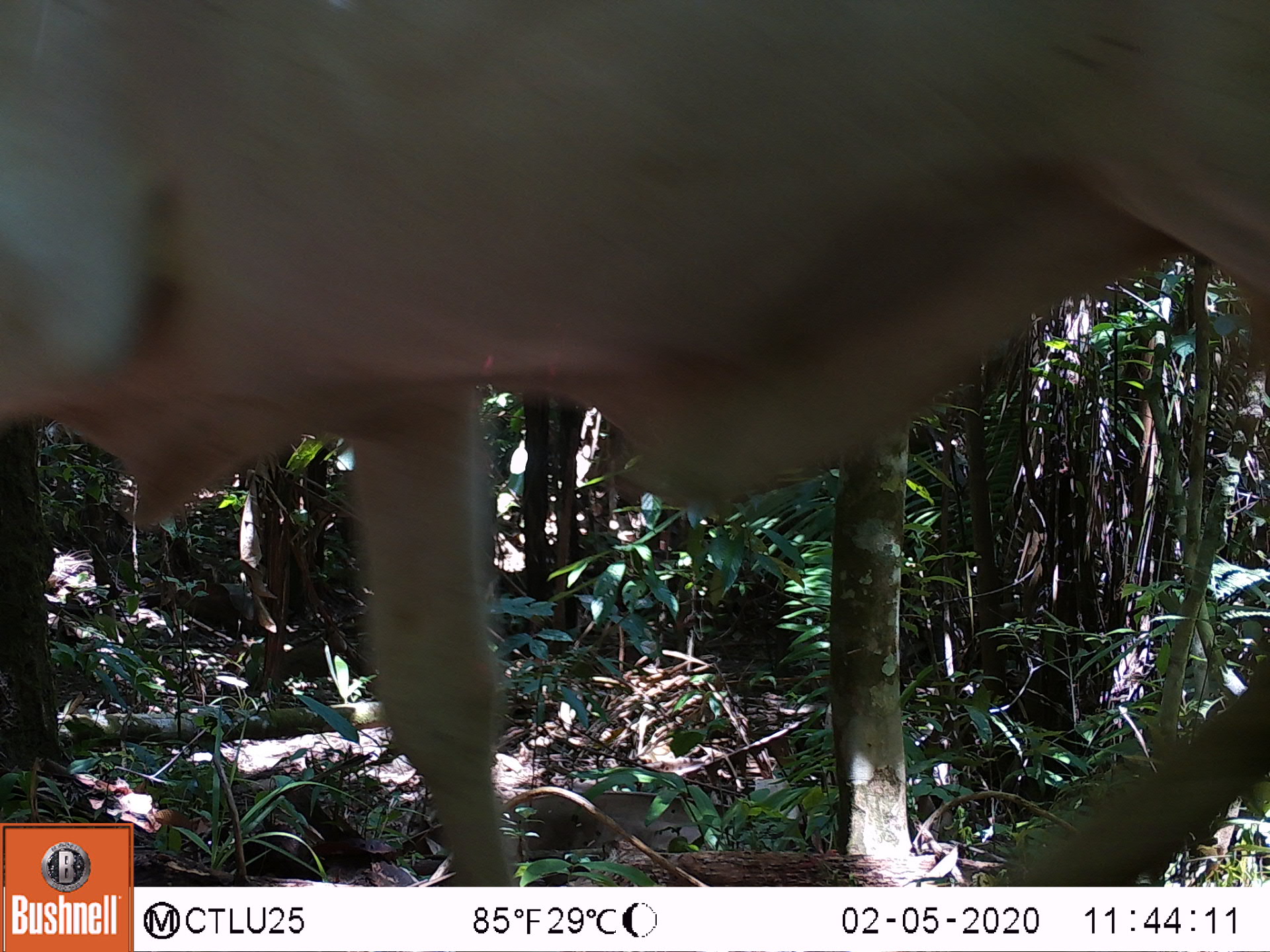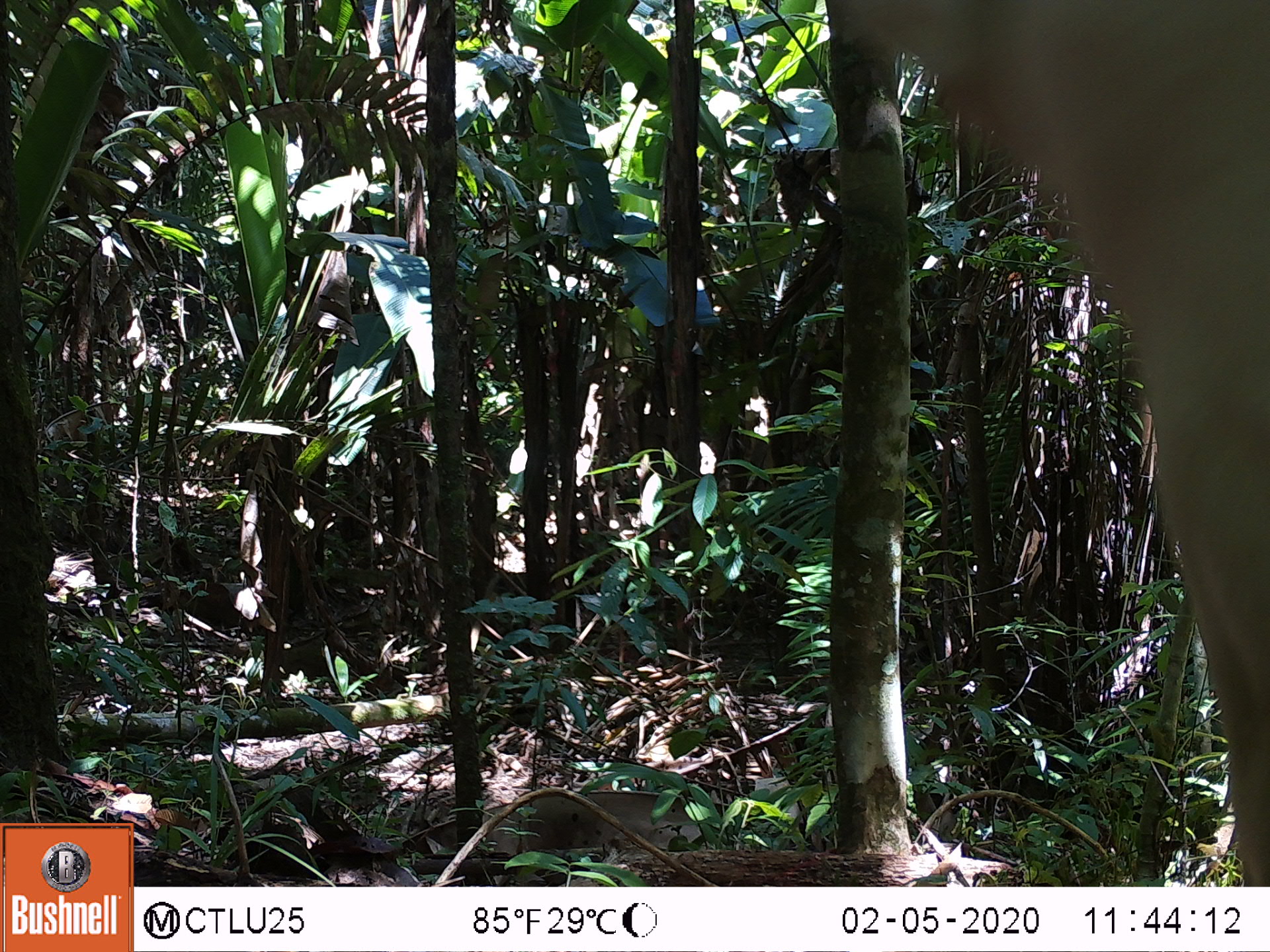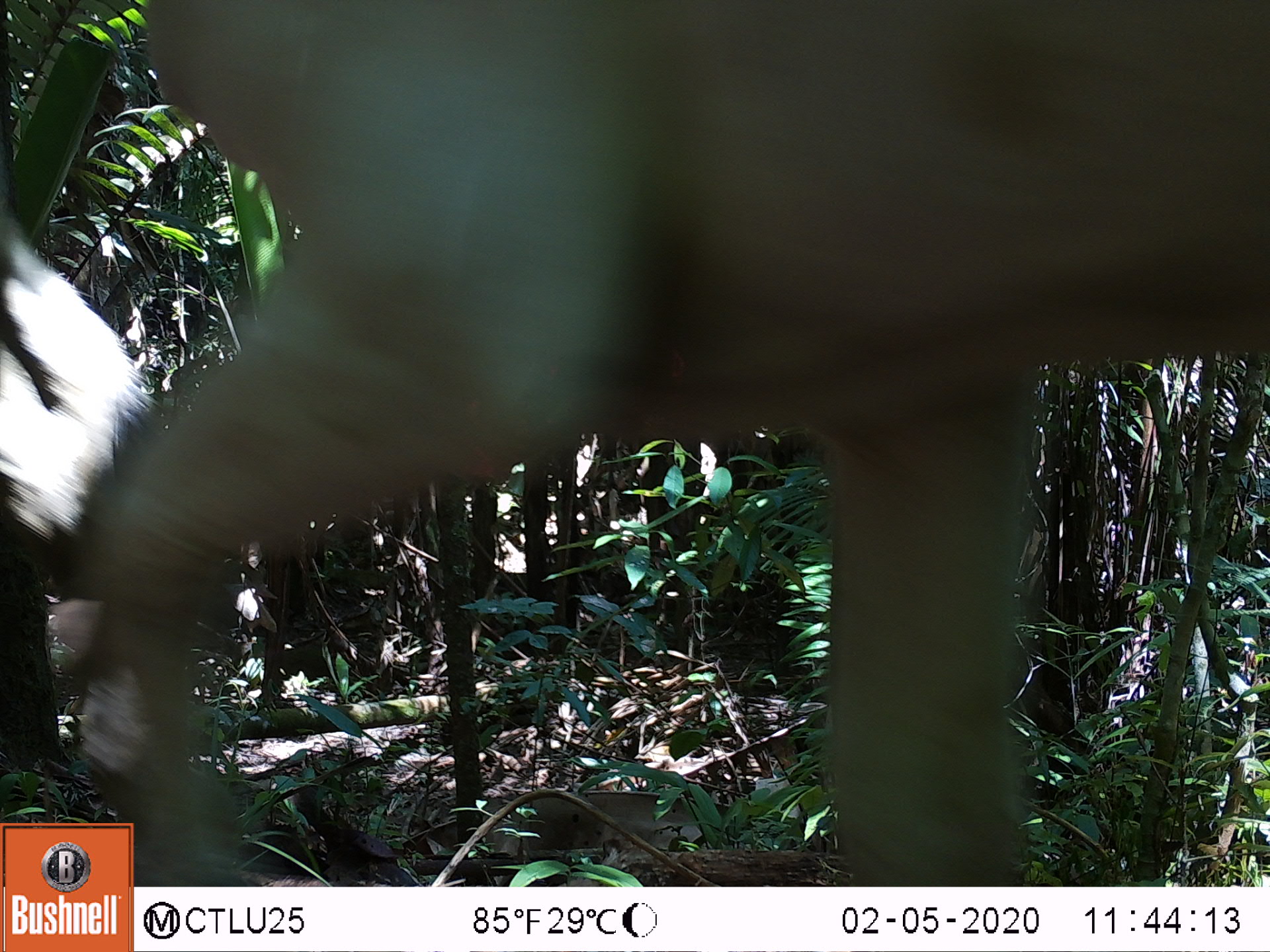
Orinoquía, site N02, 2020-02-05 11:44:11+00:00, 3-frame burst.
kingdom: Animalia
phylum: Chordata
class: Mammalia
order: Artiodactyla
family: Bovidae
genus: Bos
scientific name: Bos taurus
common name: cow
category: cattle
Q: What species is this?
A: Cattle (cow) (Bos taurus).